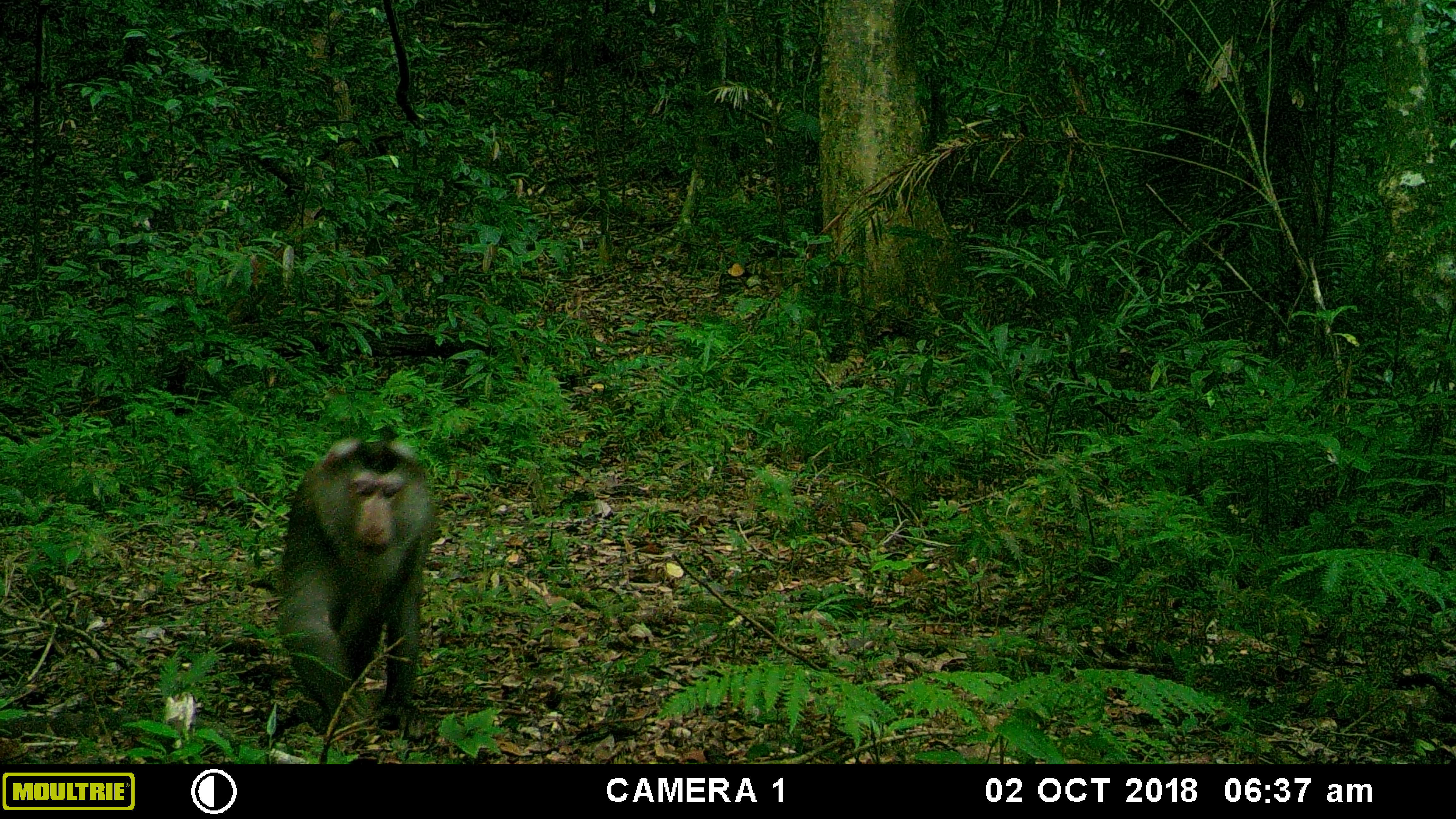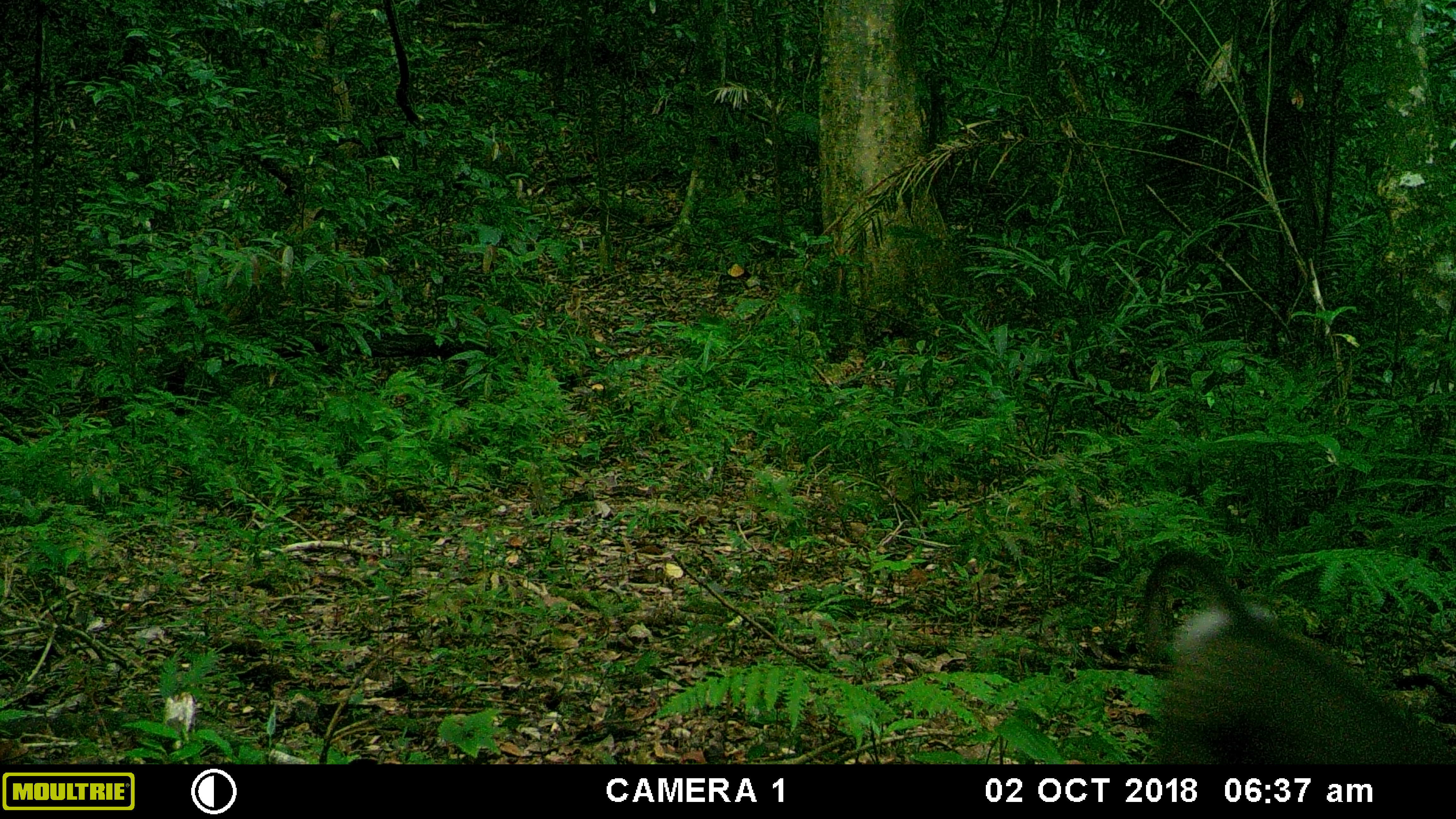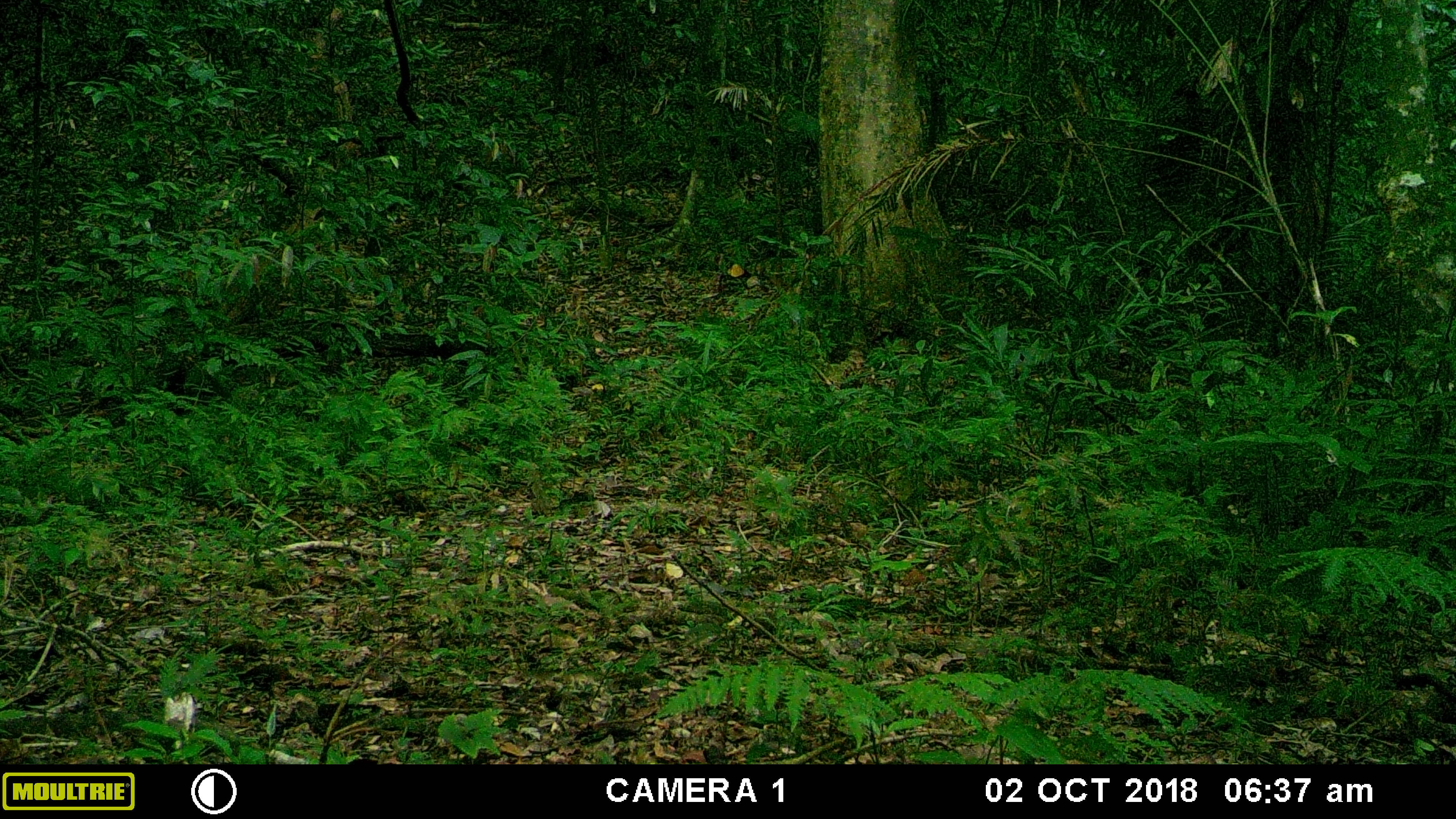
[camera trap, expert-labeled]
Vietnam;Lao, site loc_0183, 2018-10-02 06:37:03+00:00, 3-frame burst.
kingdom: Animalia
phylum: Chordata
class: Mammalia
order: Primates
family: Cercopithecidae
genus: Macaca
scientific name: Macaca nemestrina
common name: pig-tailed macaque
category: pig tailed macaque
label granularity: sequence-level